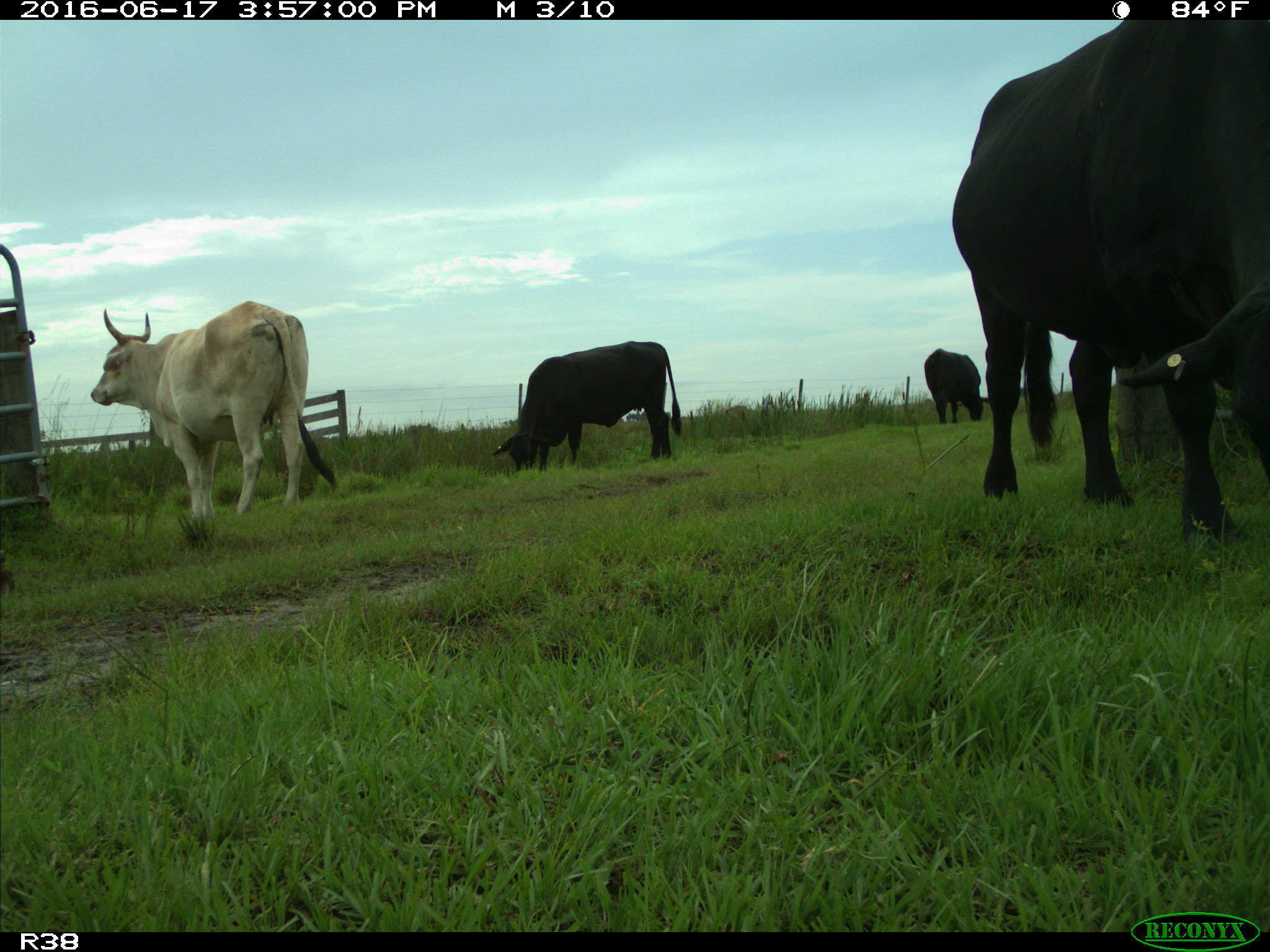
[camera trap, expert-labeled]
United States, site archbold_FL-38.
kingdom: Animalia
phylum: Chordata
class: Mammalia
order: Artiodactyla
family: Bovidae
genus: Bos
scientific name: Bos taurus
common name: domestic cow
Bos taurus (domestic cow).